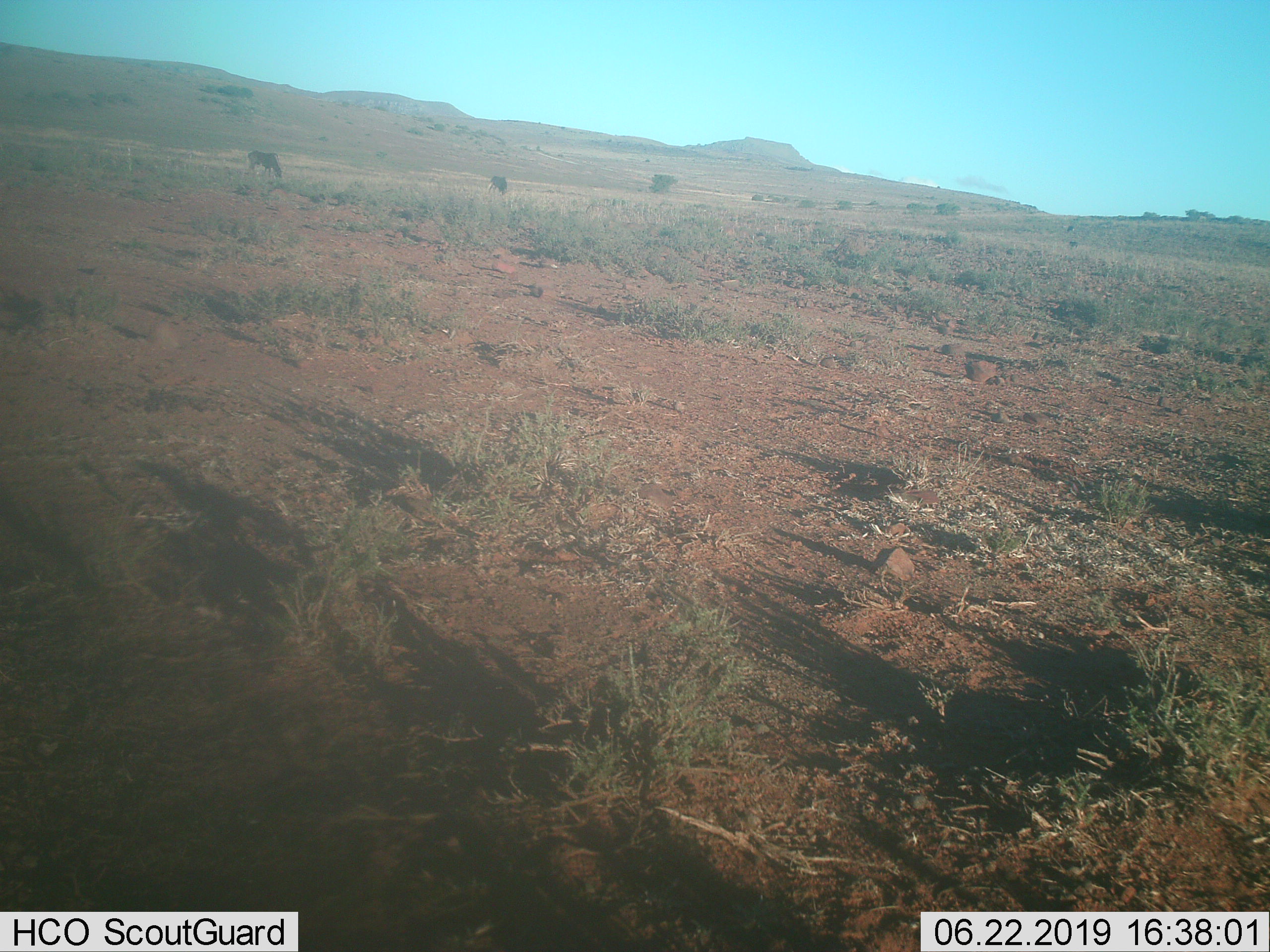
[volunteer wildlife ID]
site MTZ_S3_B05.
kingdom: Animalia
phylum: Chordata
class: Mammalia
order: Artiodactyla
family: Bovidae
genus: Connochaetes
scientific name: Connochaetes gnou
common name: black wildebeest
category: wildebeestblack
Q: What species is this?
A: Wildebeestblack (black wildebeest) (Connochaetes gnou).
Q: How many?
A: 2.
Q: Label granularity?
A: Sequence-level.